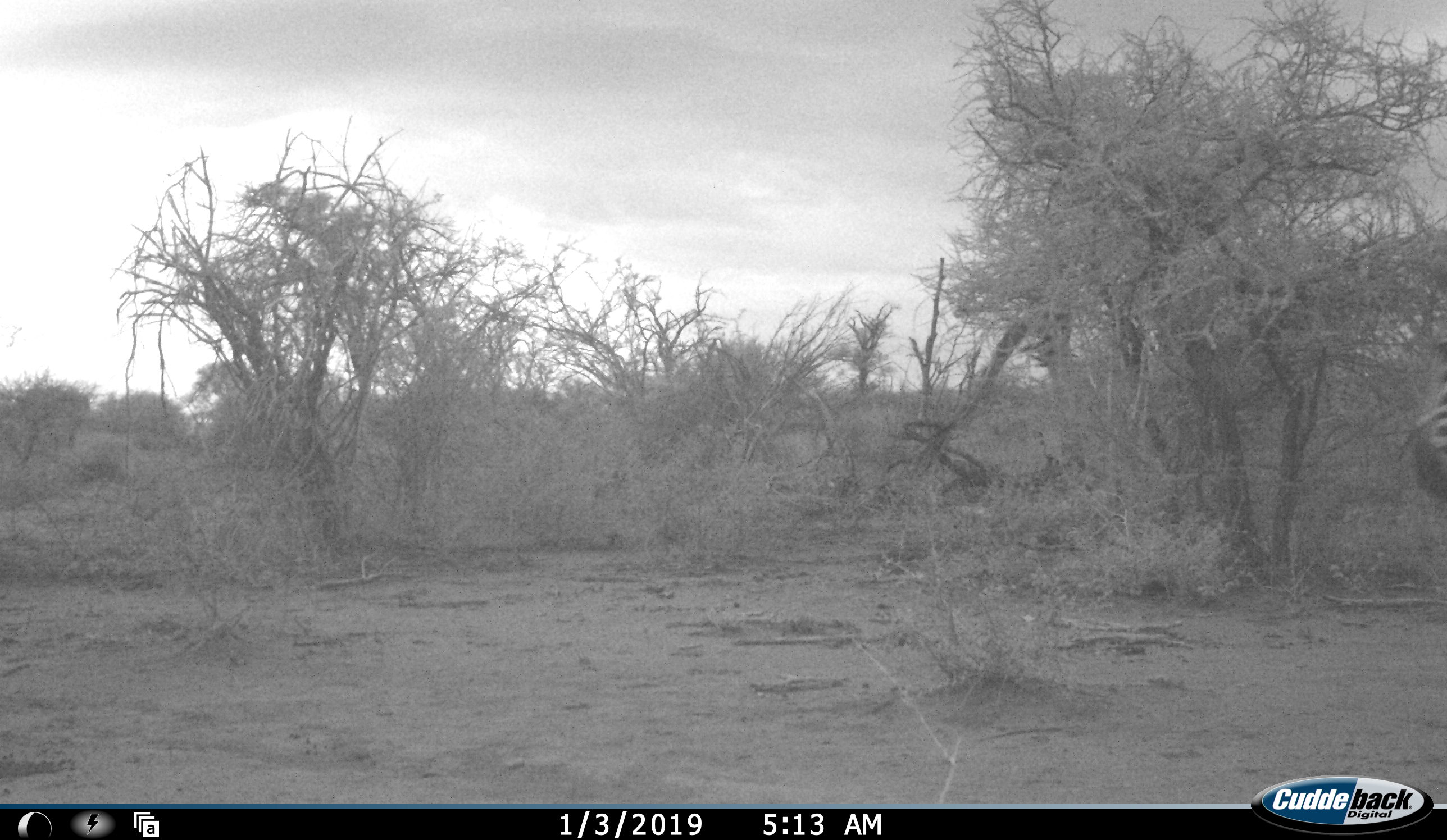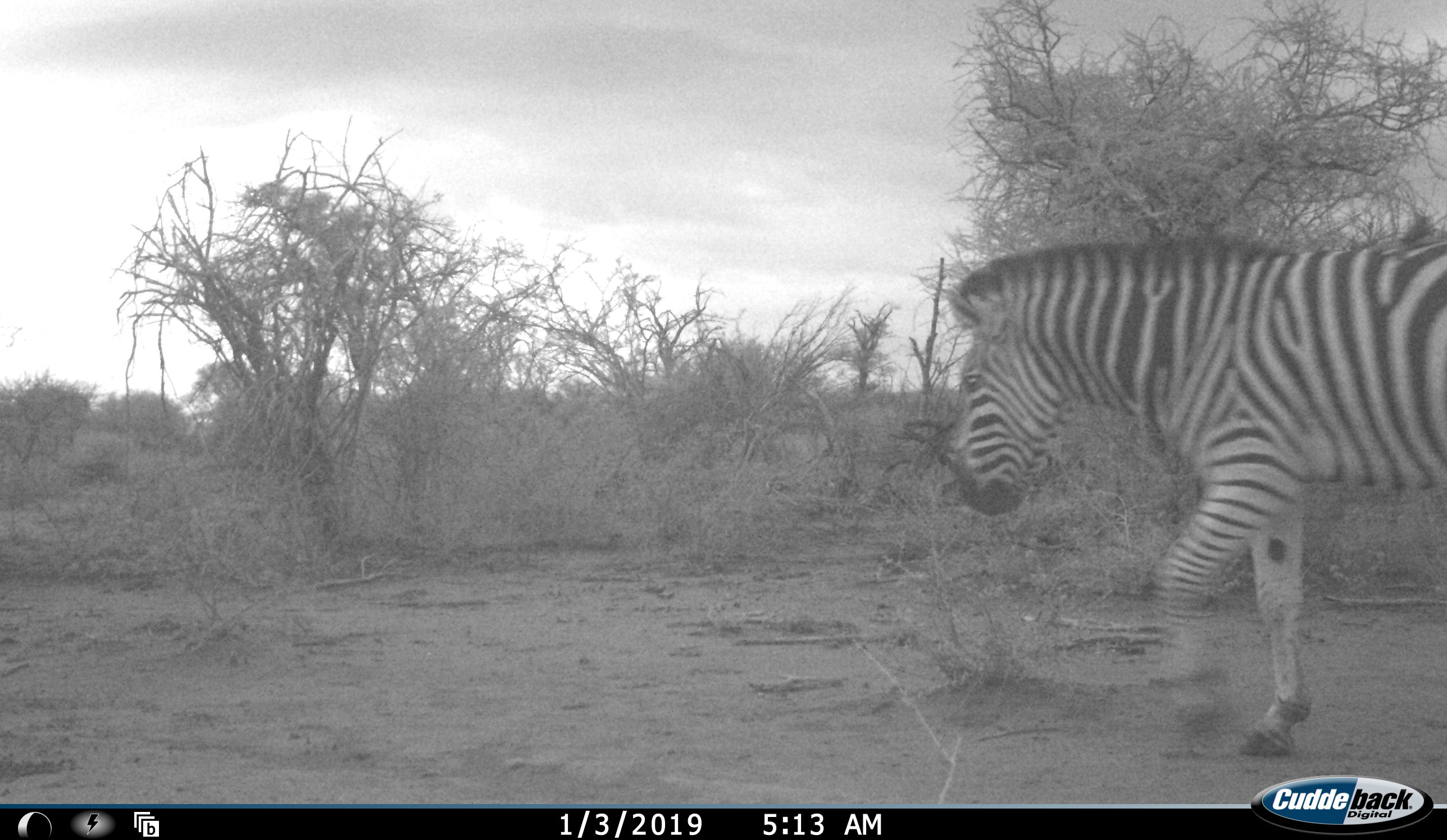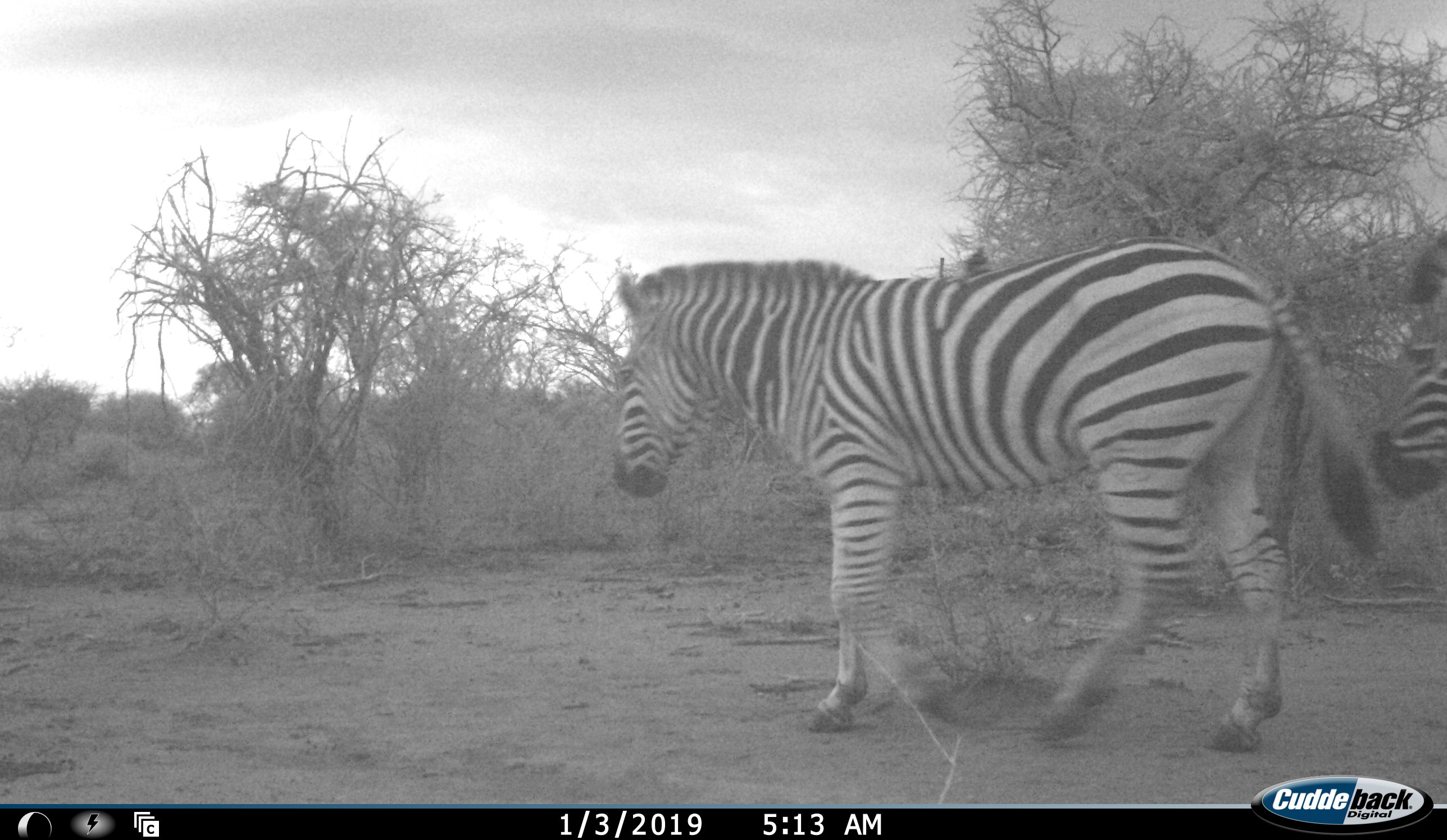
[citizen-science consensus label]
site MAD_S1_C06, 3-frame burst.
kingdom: Animalia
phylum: Chordata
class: Mammalia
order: Perissodactyla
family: Equidae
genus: Equus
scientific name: Equus quagga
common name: plains zebra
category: zebraplains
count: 2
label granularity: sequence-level